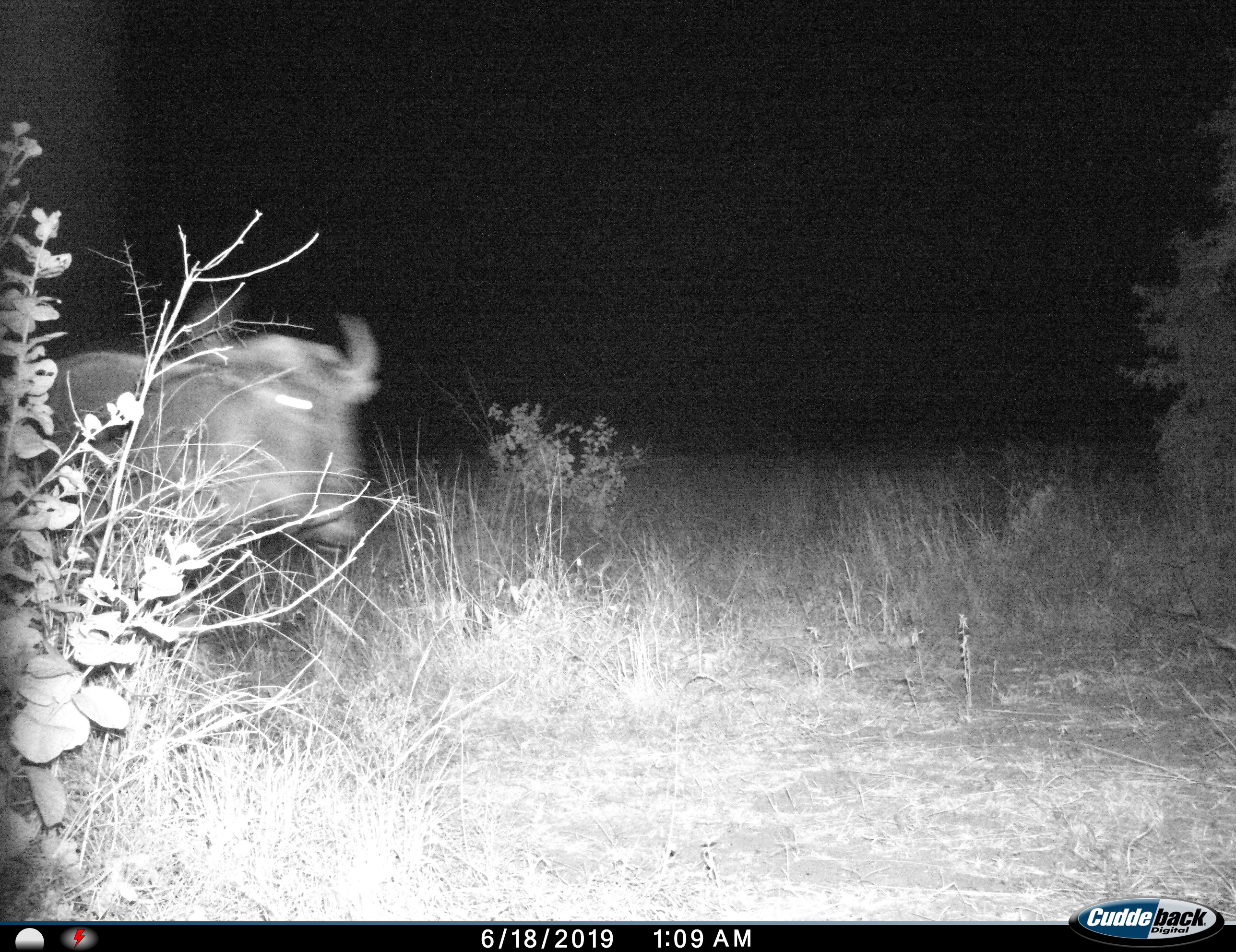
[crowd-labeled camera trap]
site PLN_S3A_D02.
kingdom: Animalia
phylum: Chordata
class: Mammalia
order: Artiodactyla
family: Bovidae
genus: Connochaetes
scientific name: Connochaetes taurinus taurinus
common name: blue wildebeest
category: wildebeestblue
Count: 1.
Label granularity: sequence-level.